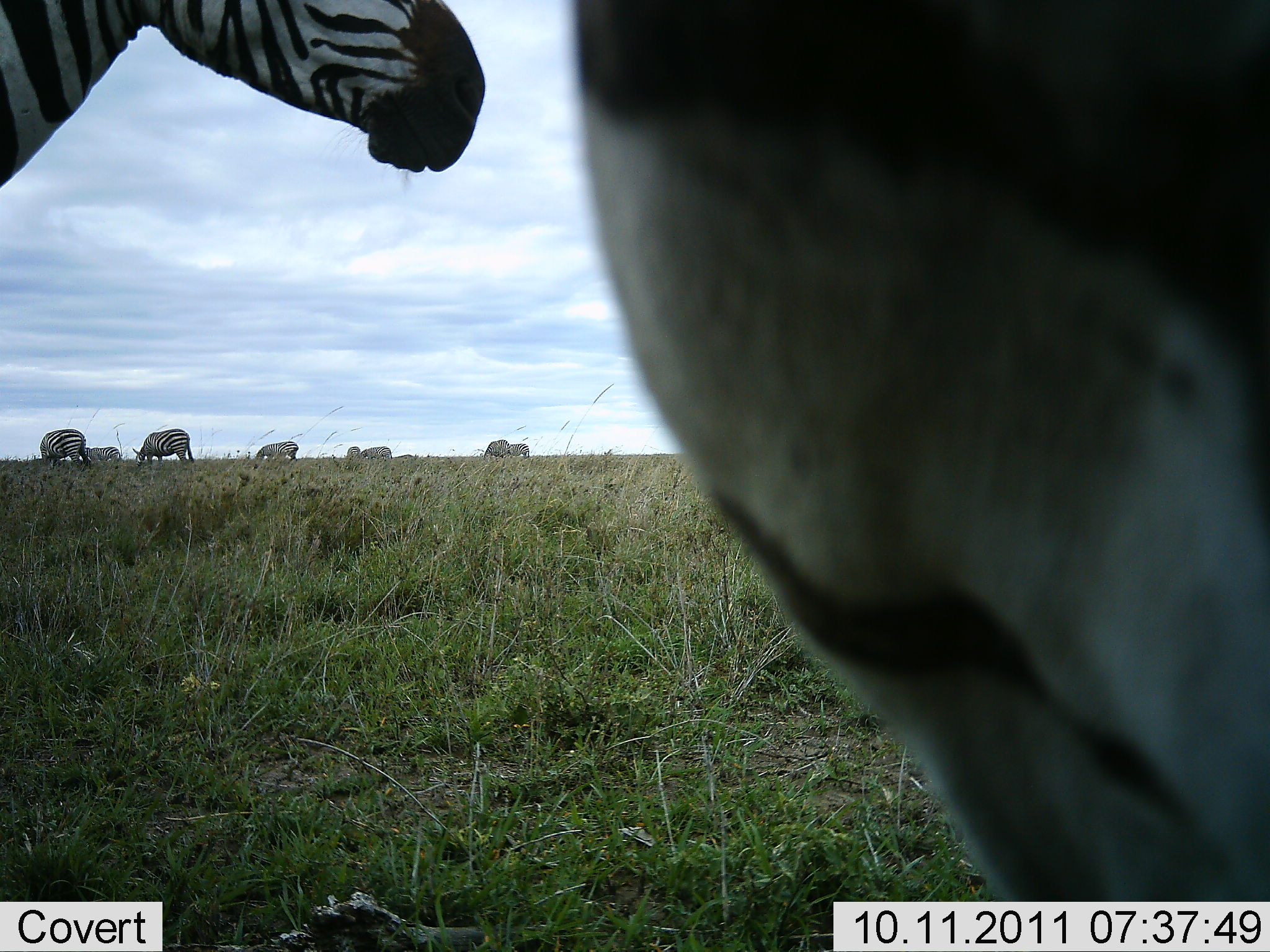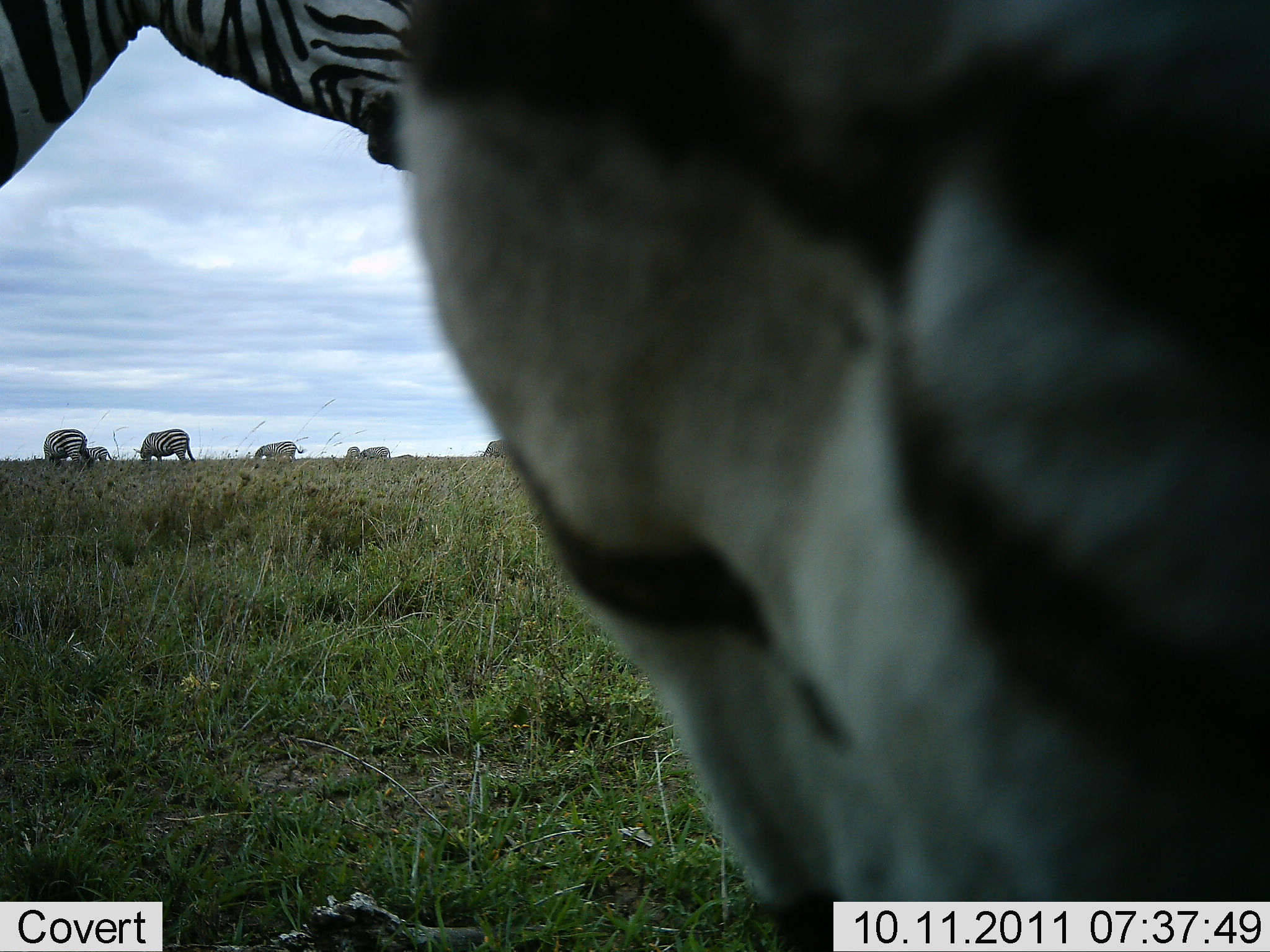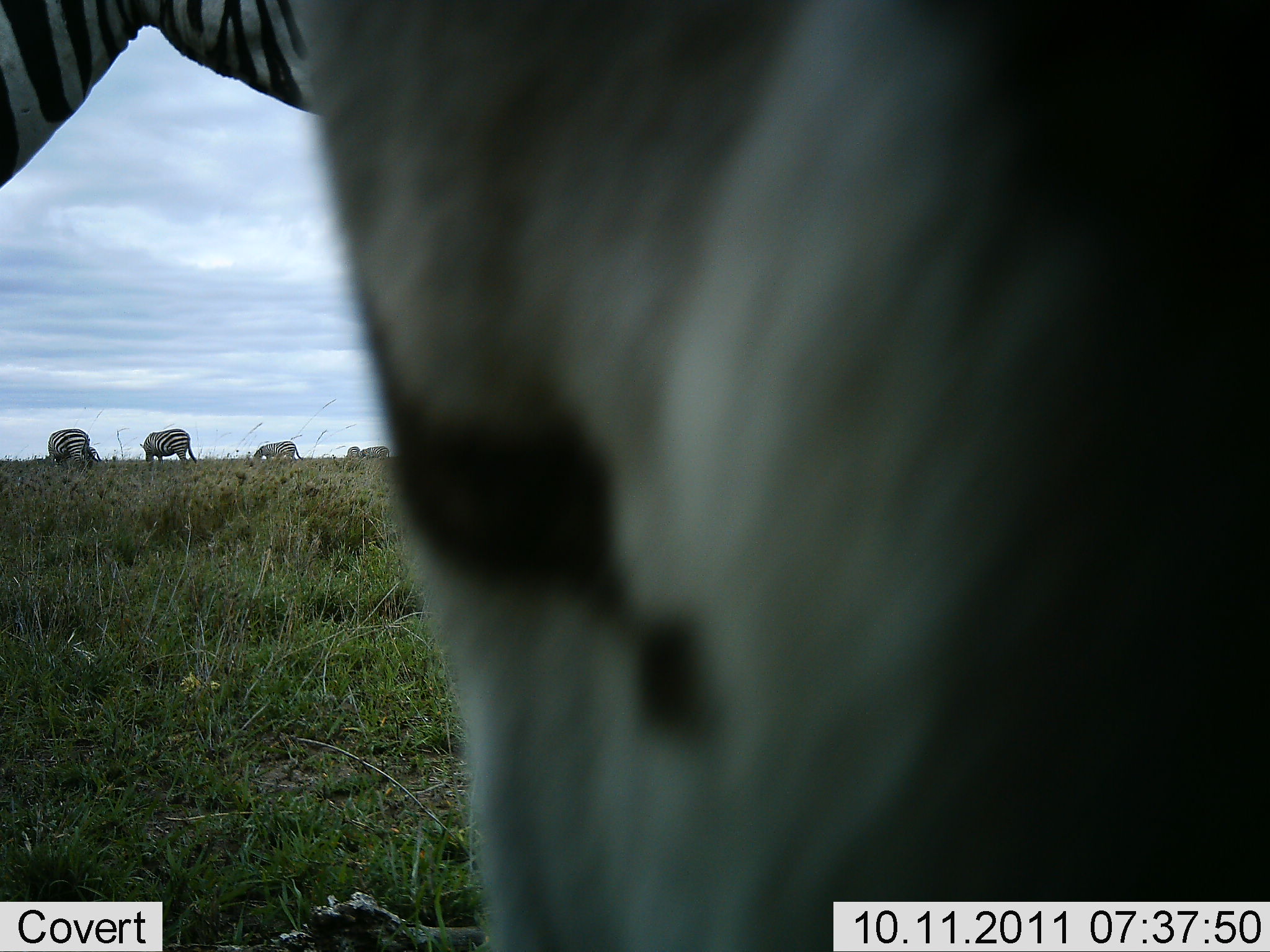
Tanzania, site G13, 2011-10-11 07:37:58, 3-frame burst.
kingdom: Animalia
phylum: Chordata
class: Mammalia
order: Perissodactyla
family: Equidae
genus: Equus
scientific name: Equus quagga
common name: plains zebra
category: zebra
Zebra (plains zebra) (Equus quagga), count 9. Behavior (volunteer vote fractions): standing 73%, resting 0%, moving 36%, interacting 0%. Young present (vote fraction): 0%. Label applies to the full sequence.